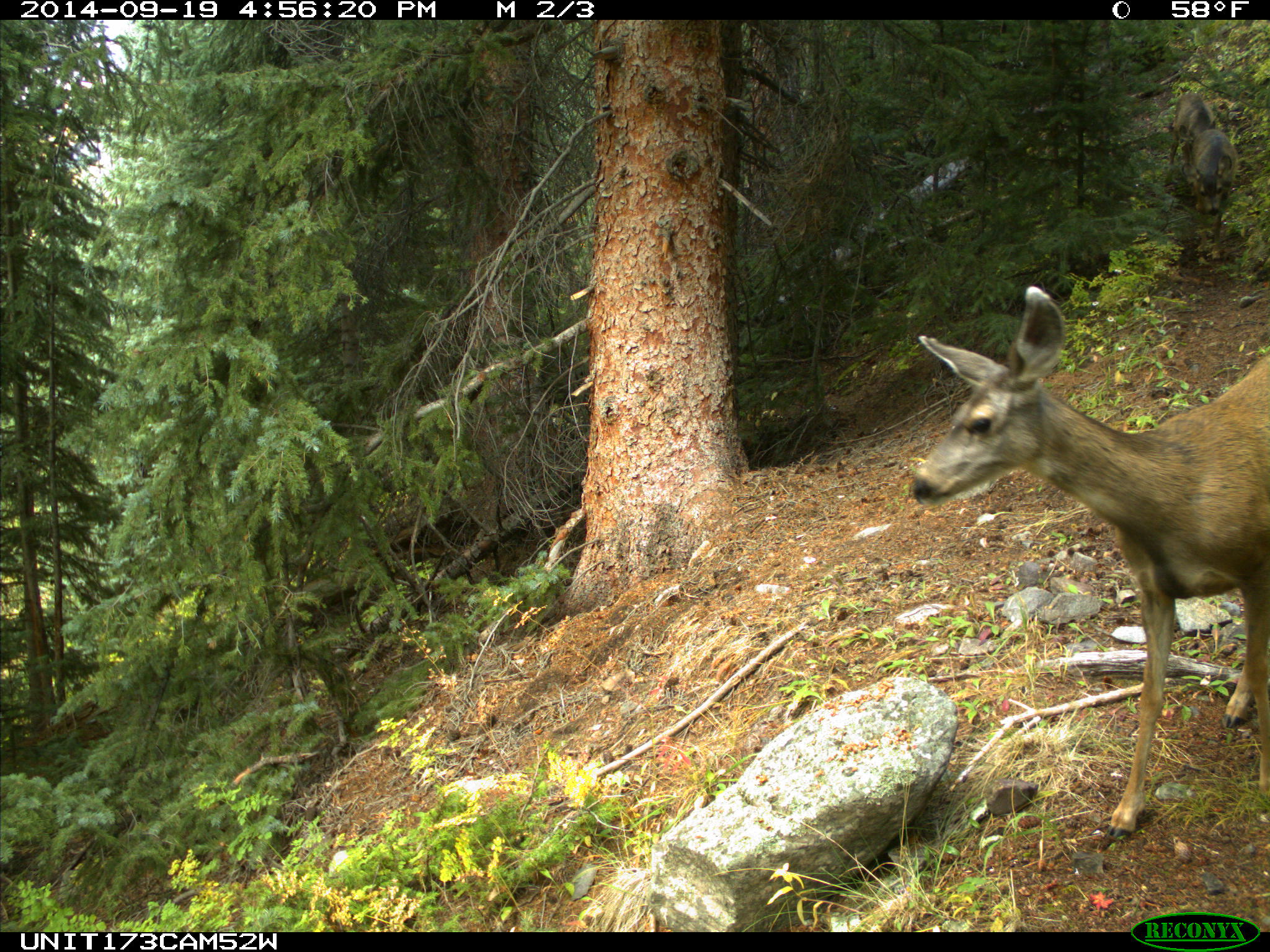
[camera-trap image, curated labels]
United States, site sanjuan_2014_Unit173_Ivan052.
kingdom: Animalia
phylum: Chordata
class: Mammalia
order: Artiodactyla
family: Cervidae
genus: Odocoileus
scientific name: Odocoileus hemionus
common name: mule deer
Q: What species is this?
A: Odocoileus hemionus (mule deer).